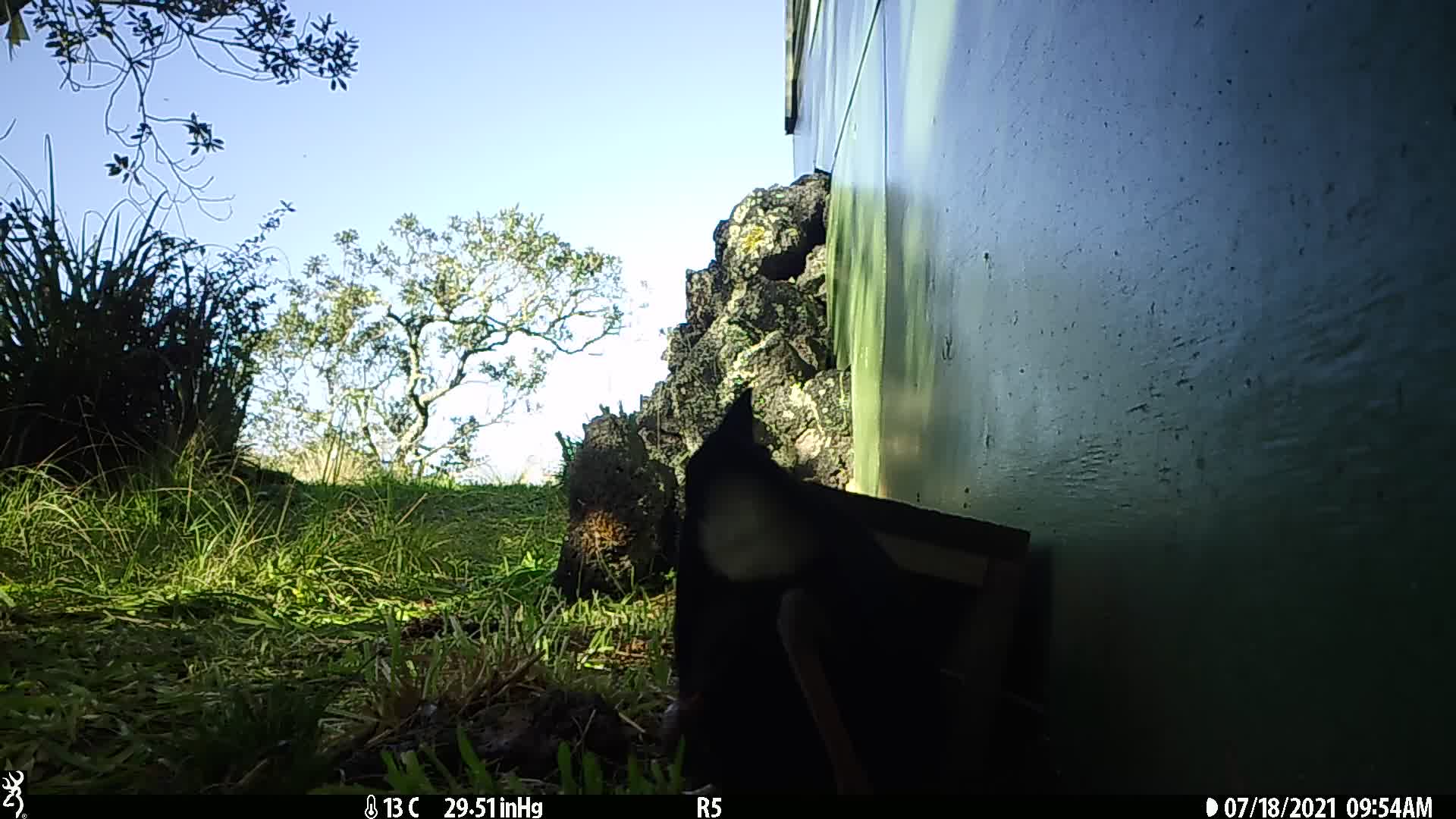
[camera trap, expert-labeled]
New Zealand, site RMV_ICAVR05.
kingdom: Animalia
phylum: Chordata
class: Aves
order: Gruiformes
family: Rallidae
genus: Porphyrio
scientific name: Porphyrio melanotus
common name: australasian swamphen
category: pukeko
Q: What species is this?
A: Pukeko (australasian swamphen) (Porphyrio melanotus).